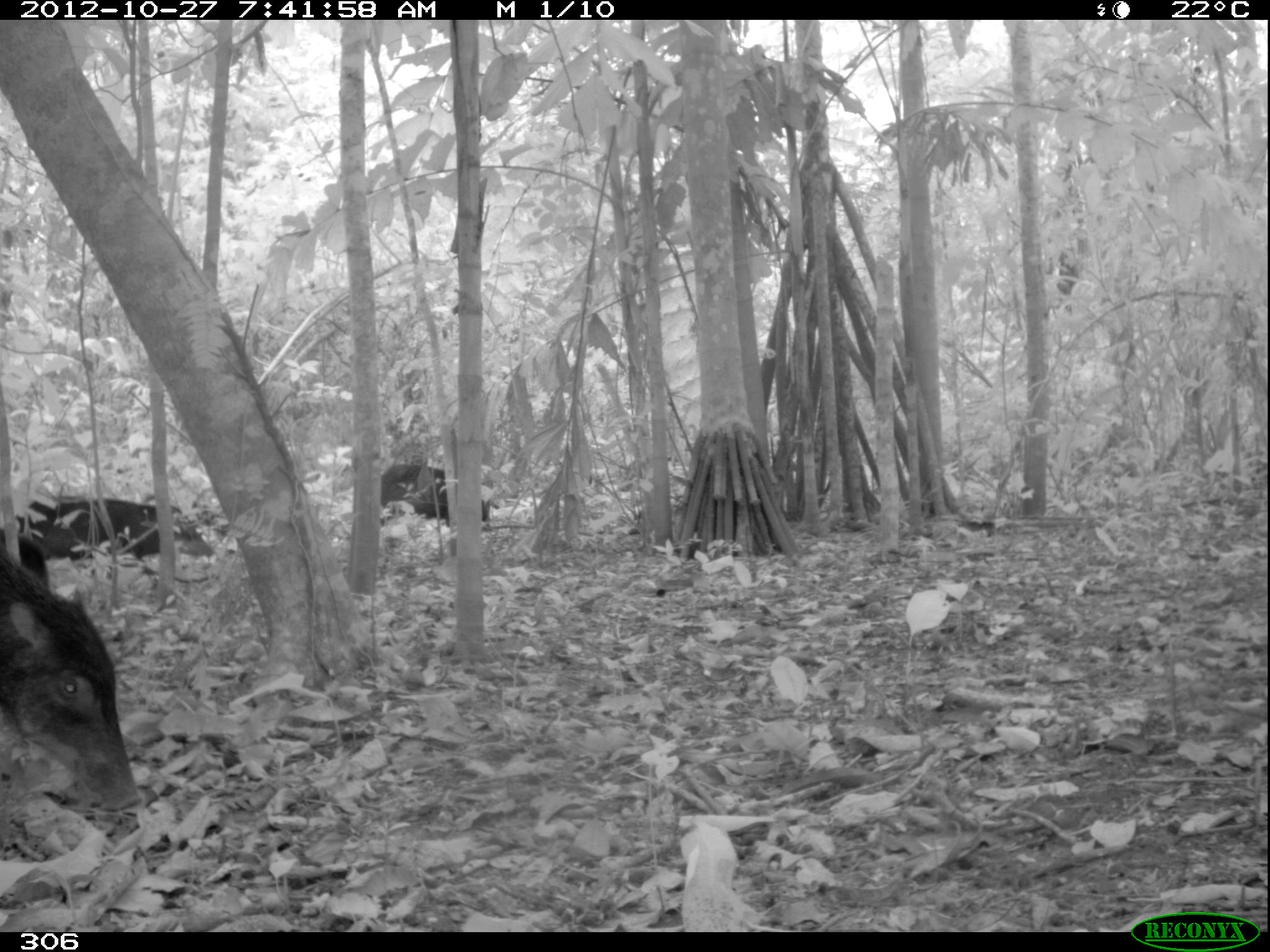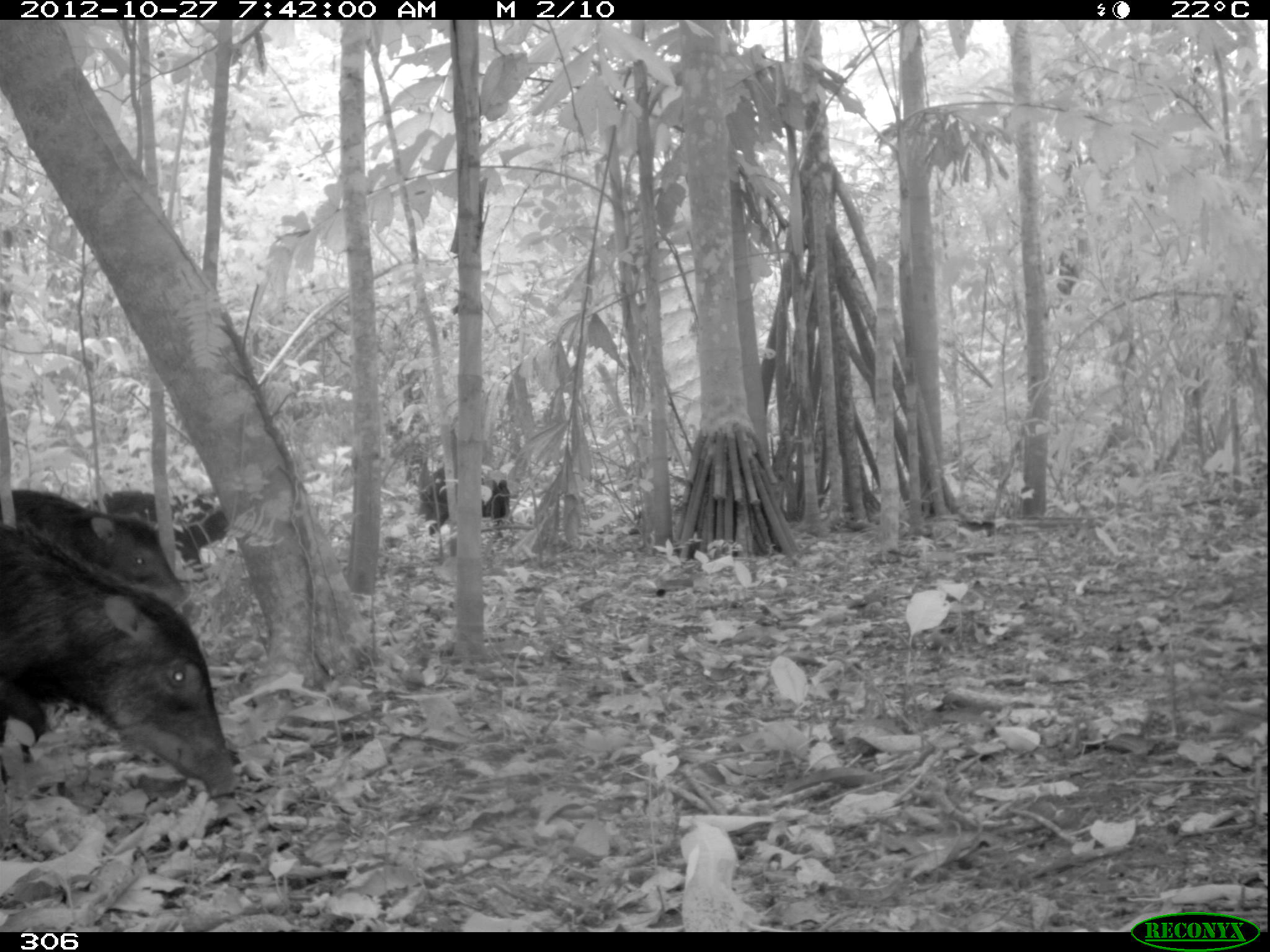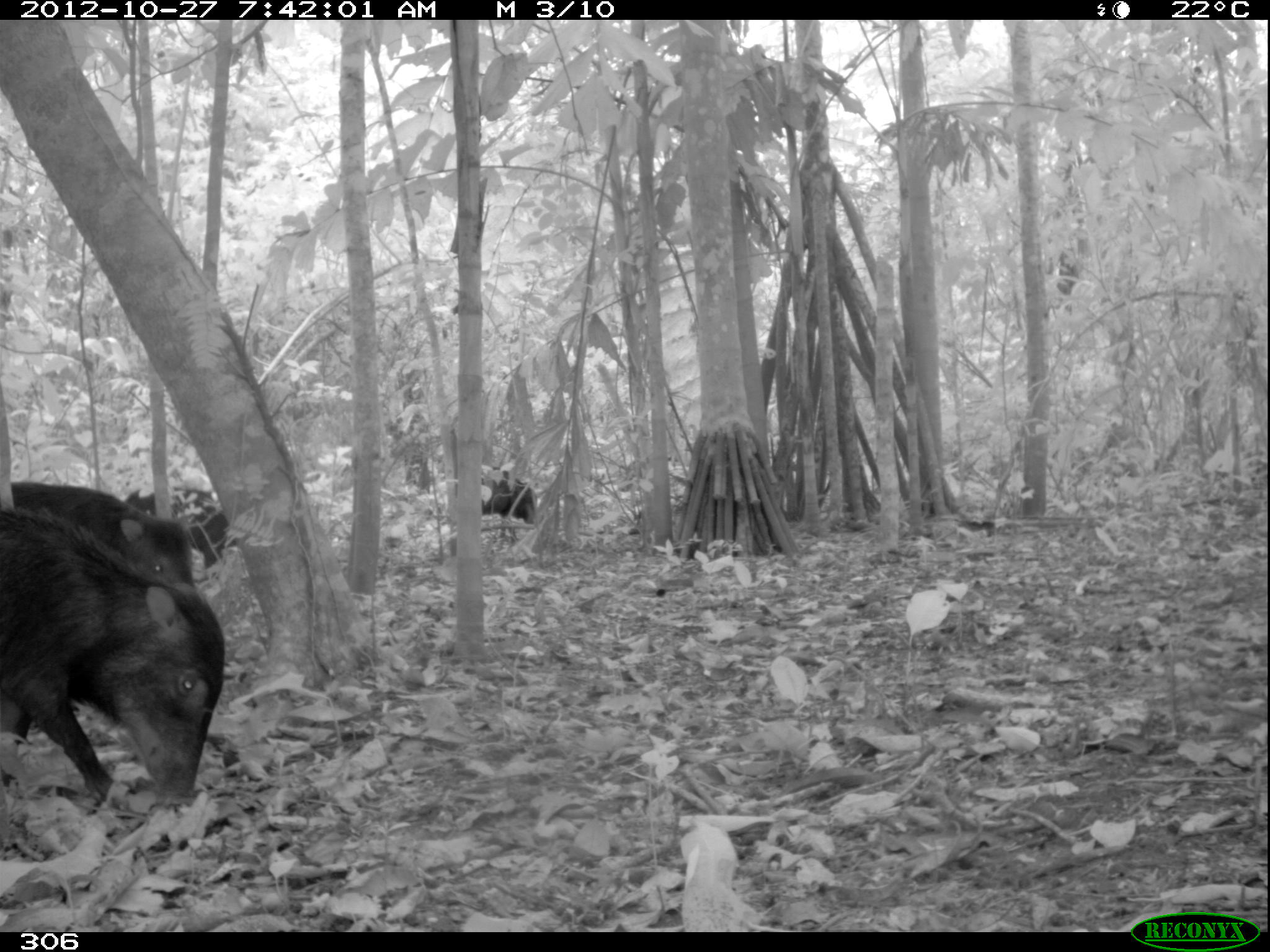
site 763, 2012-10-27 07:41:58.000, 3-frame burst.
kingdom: Animalia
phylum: Chordata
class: Mammalia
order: Artiodactyla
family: Tayassuidae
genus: Tayassu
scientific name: Tayassu pecari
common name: white-lipped peccary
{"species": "Tayassu pecari (white-lipped peccary)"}